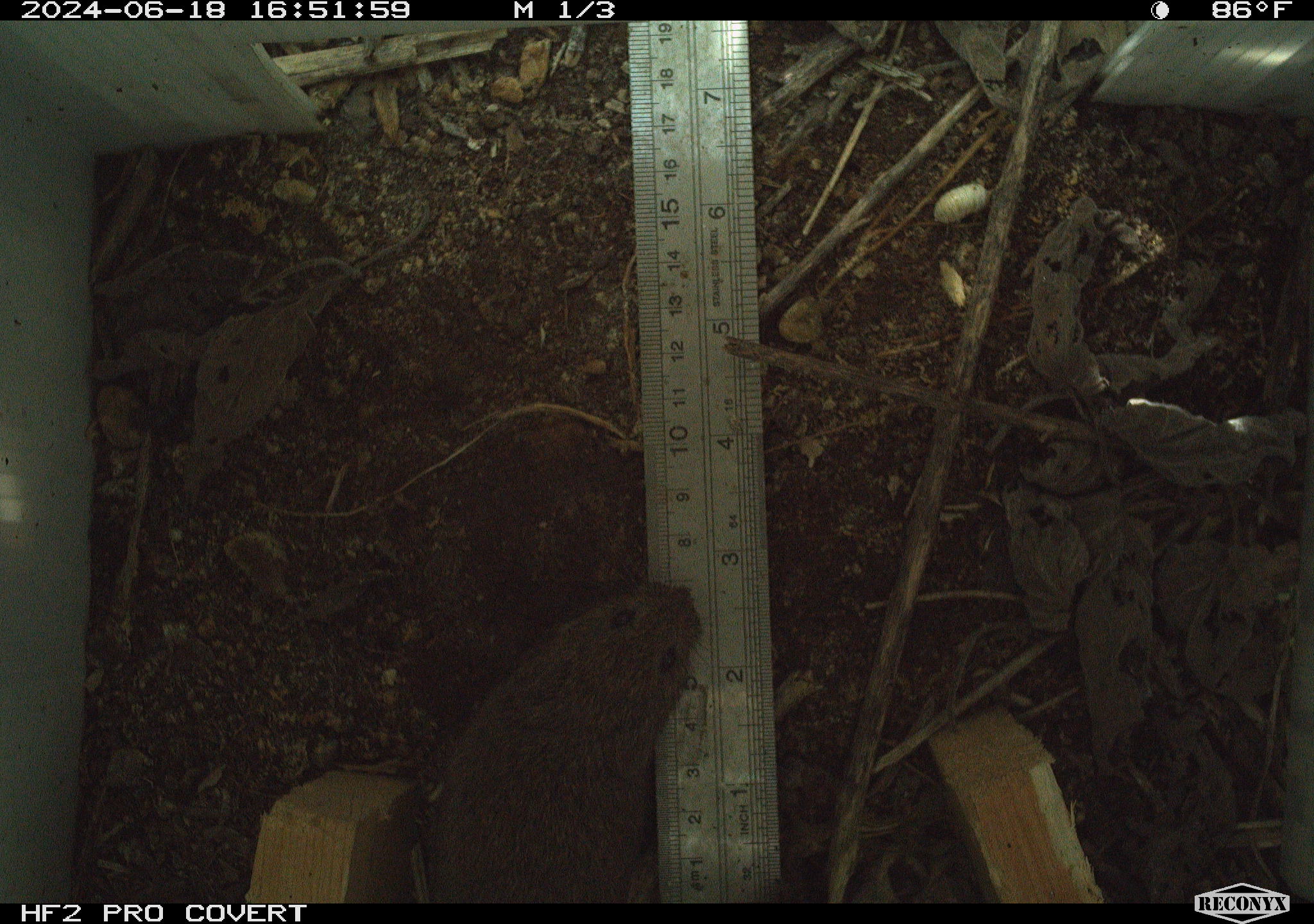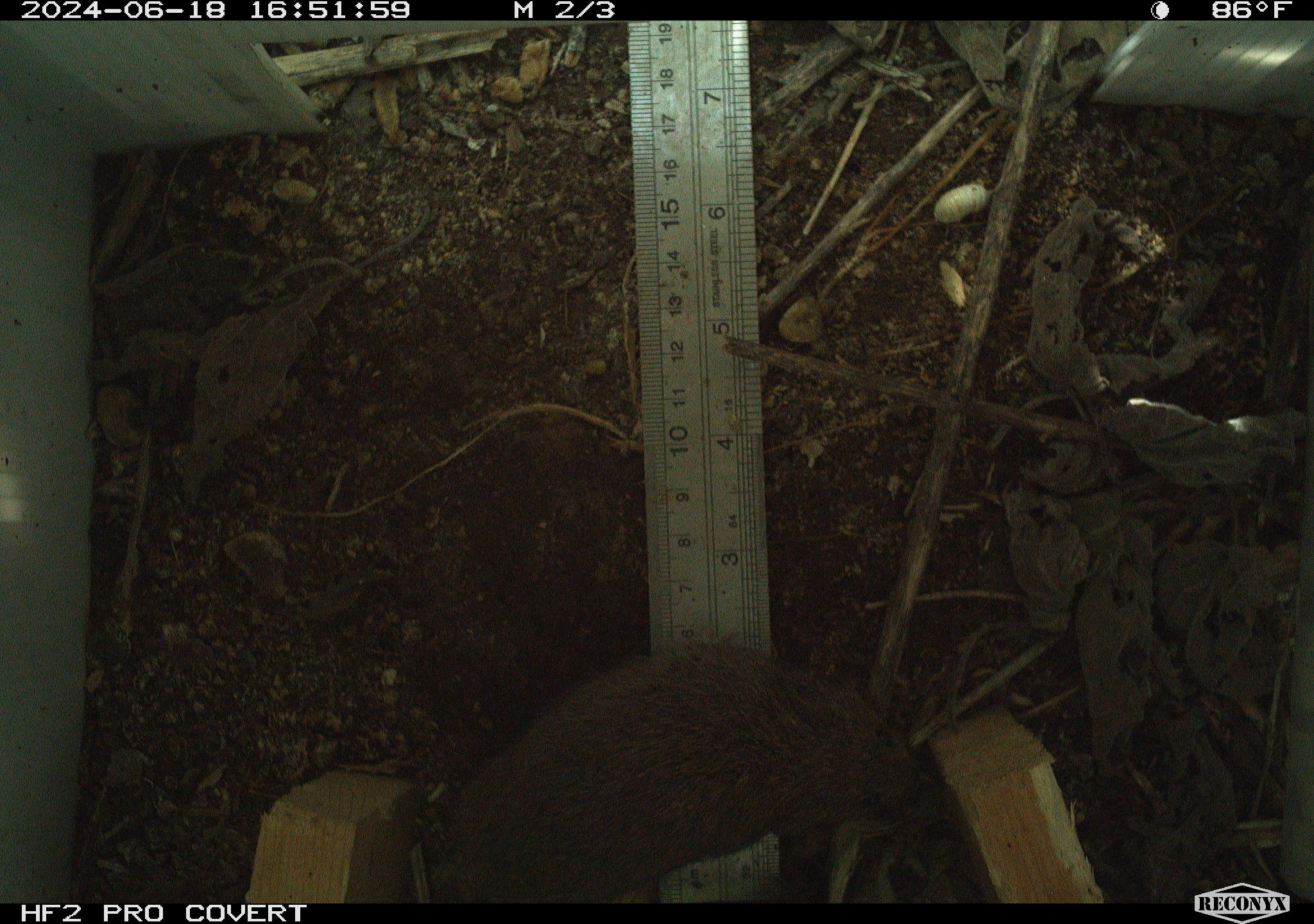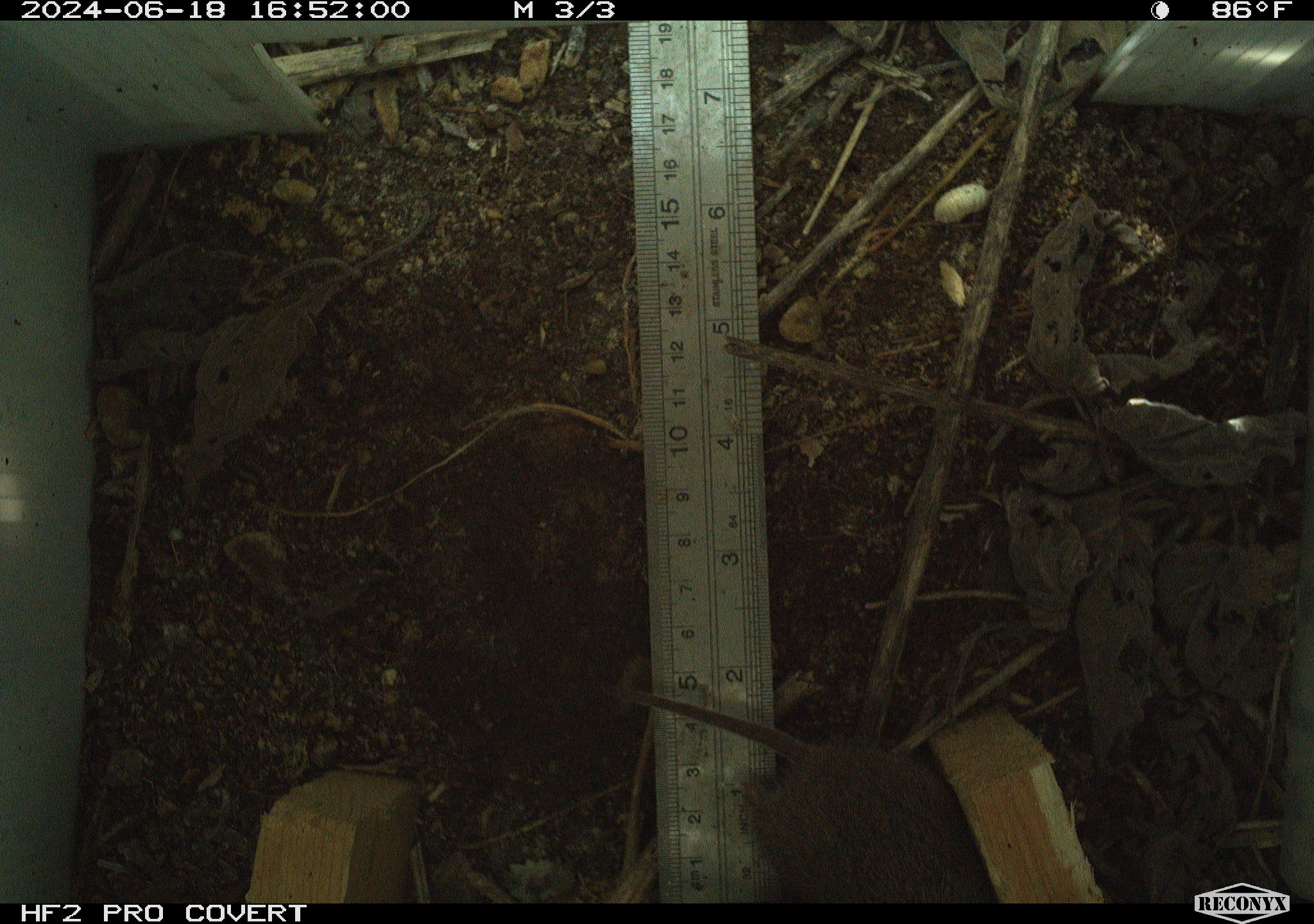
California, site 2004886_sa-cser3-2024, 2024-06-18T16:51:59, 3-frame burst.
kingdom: Animalia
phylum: Chordata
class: Mammalia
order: Rodentia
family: Cricetidae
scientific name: Cricetidae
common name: hamsters, voles, lemmings, and allies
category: cricetidae family